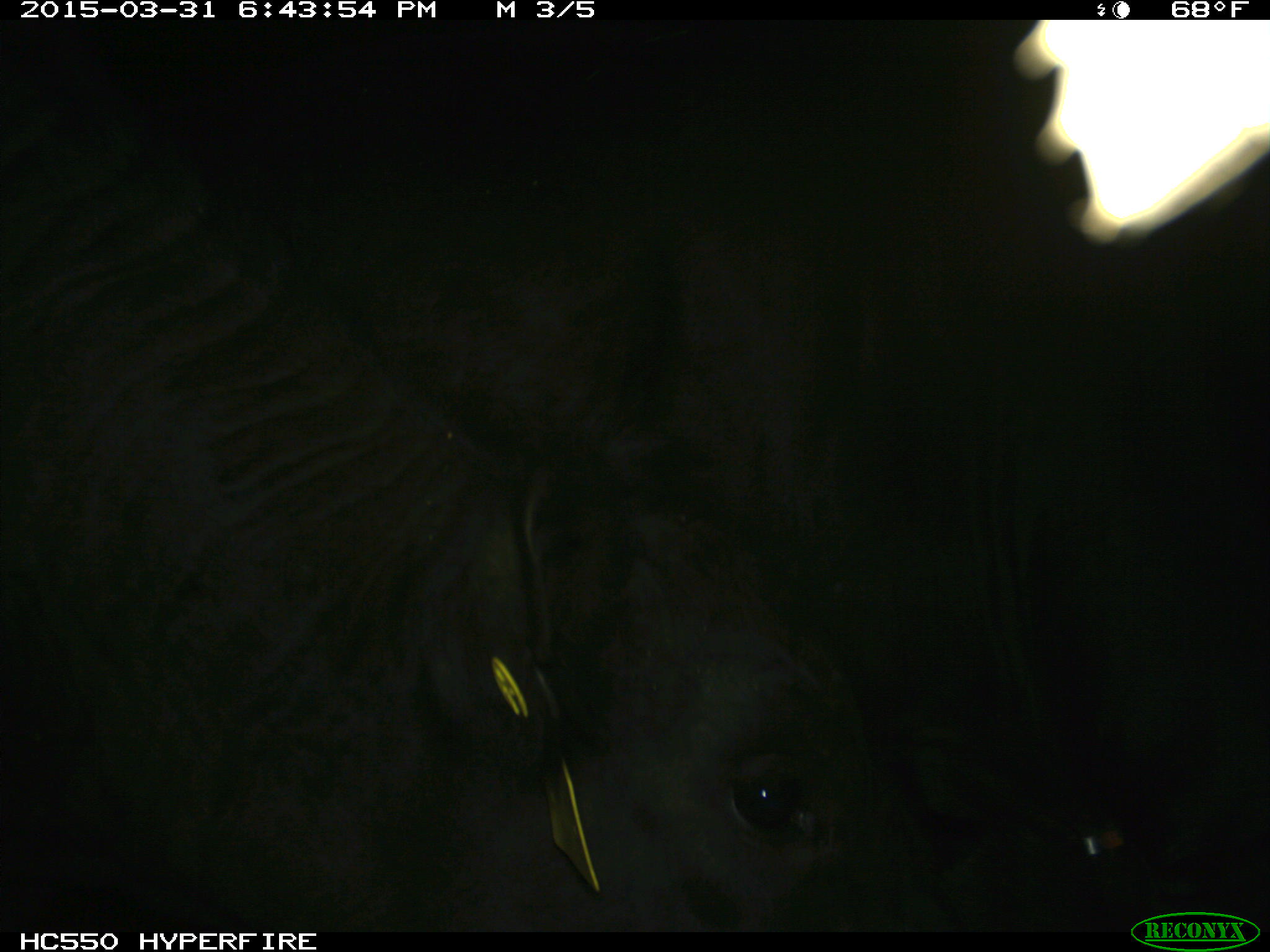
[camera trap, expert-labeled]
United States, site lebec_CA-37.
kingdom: Animalia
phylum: Chordata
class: Mammalia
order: Artiodactyla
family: Bovidae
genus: Bos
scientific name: Bos taurus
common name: domestic cow